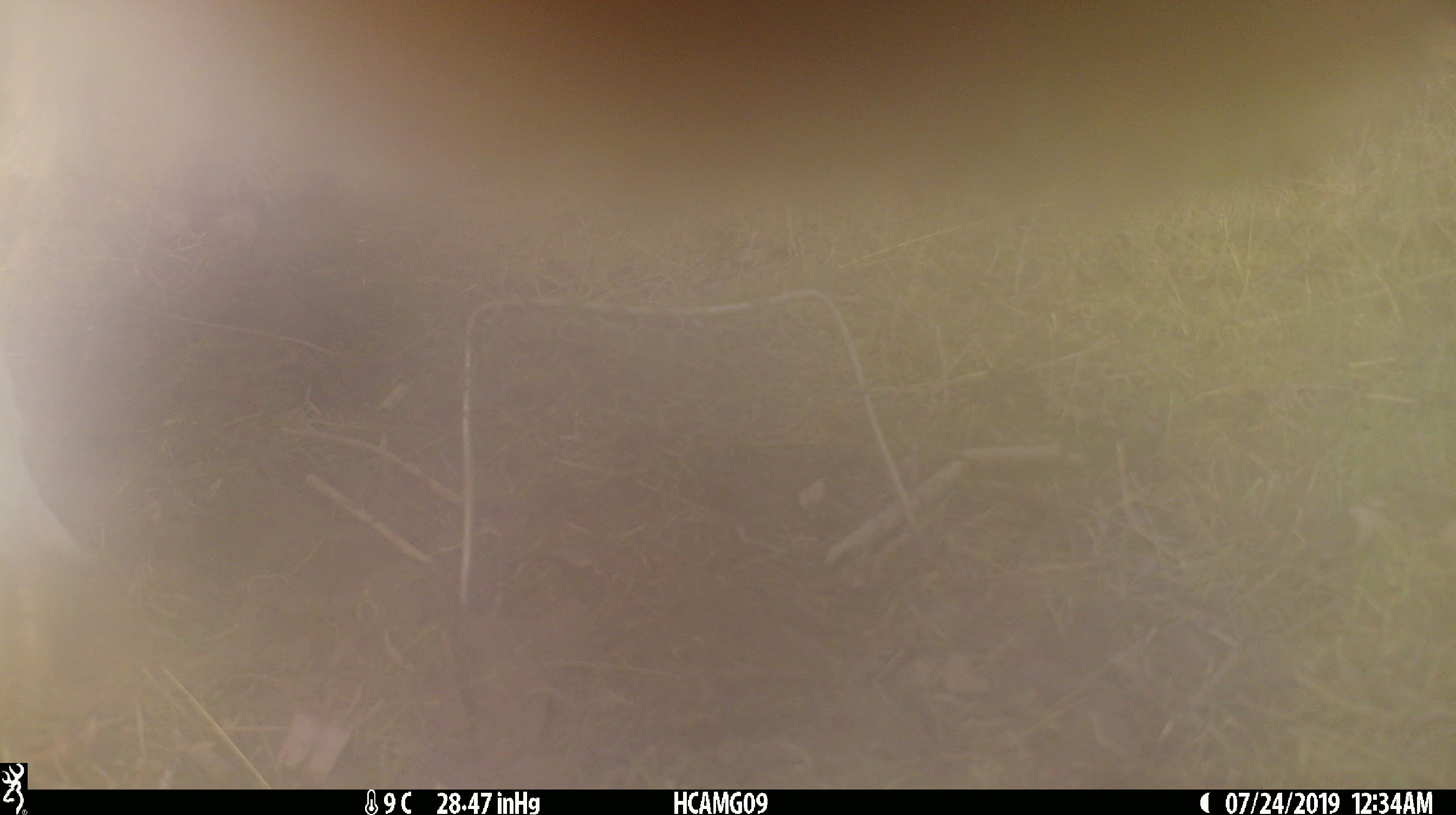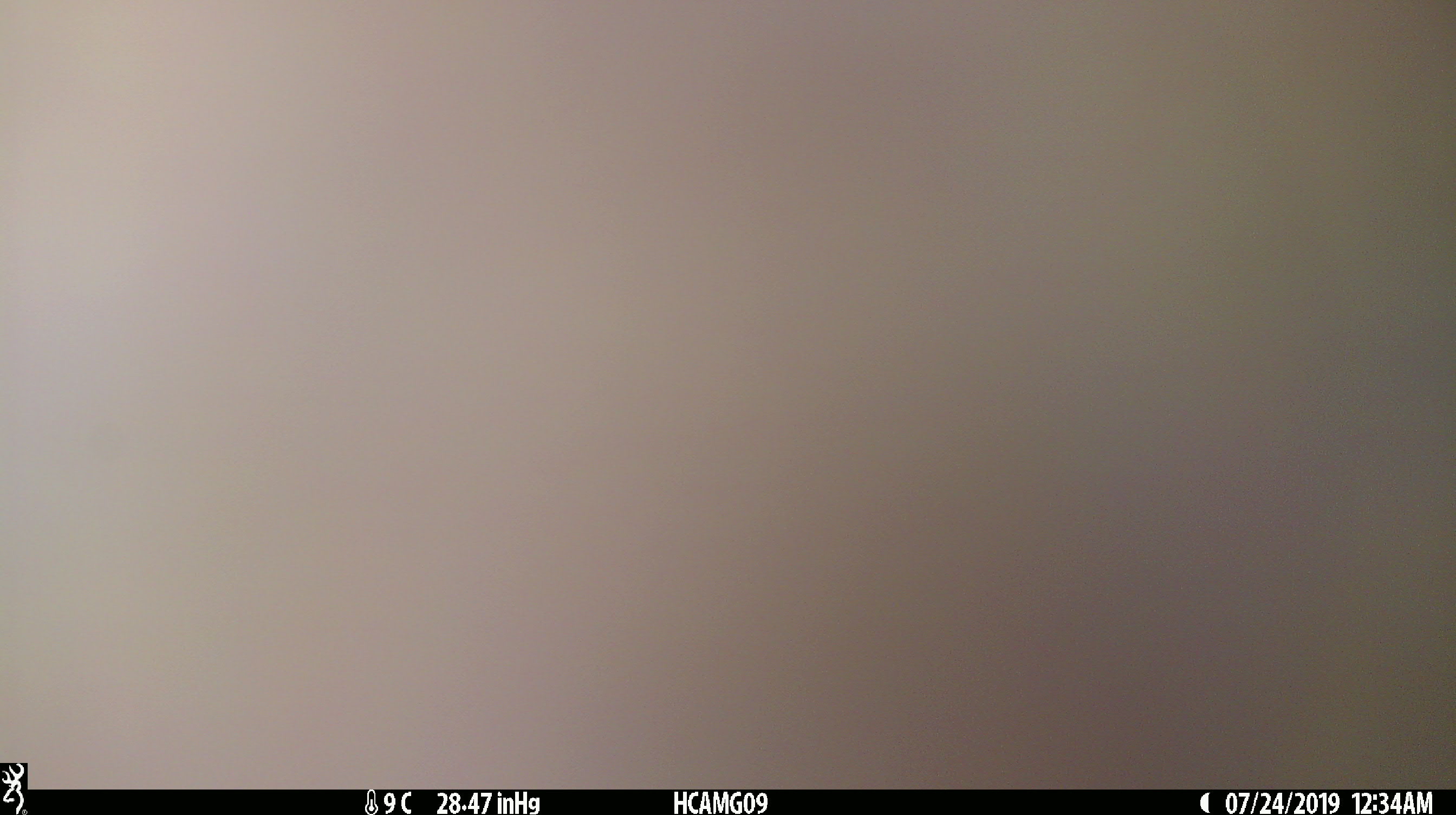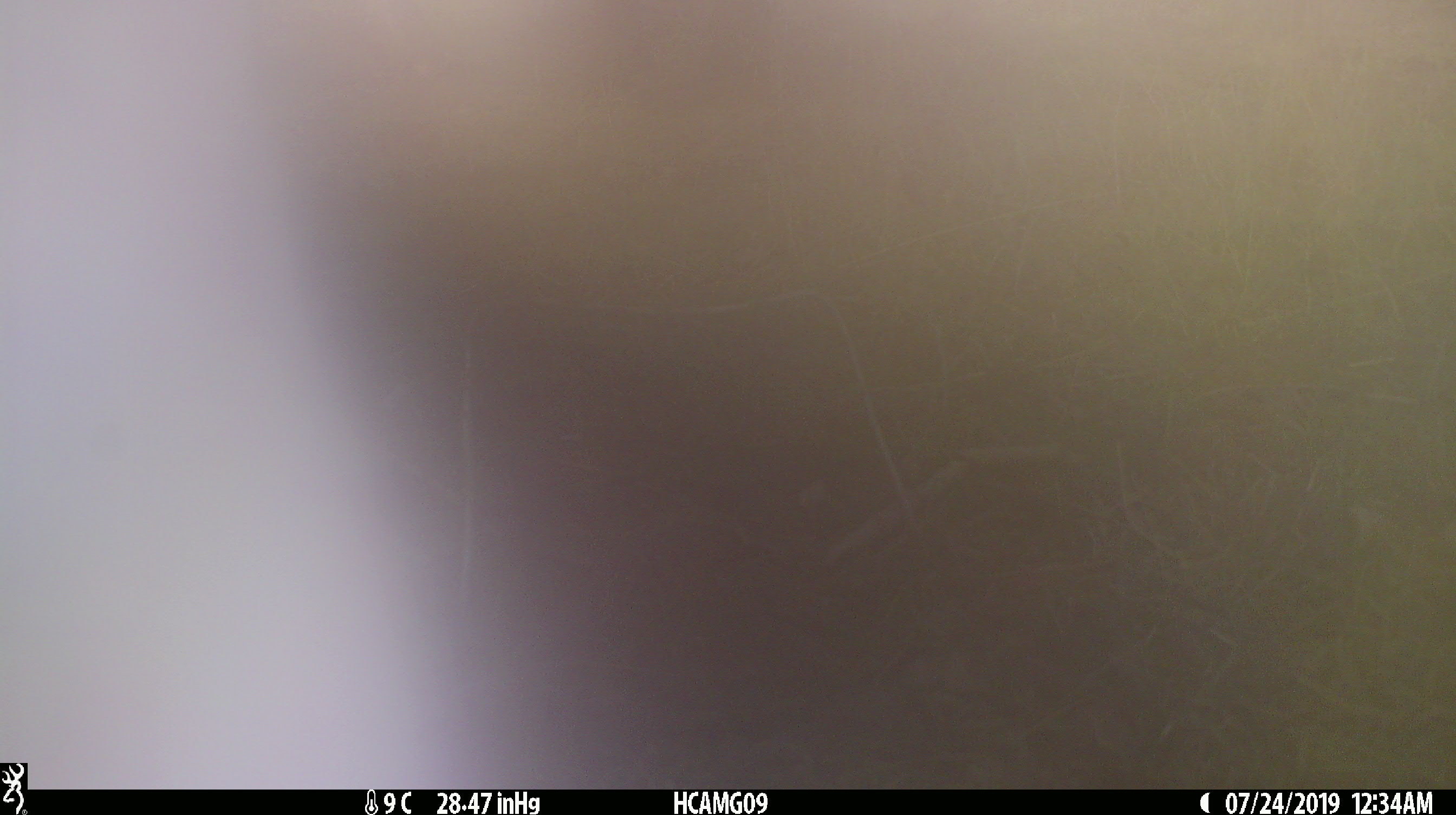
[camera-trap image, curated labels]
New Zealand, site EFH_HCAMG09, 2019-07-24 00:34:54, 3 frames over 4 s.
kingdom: Animalia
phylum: Chordata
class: Mammalia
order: Artiodactyla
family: Bovidae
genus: Bos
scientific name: Bos taurus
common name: domestic cow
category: cow